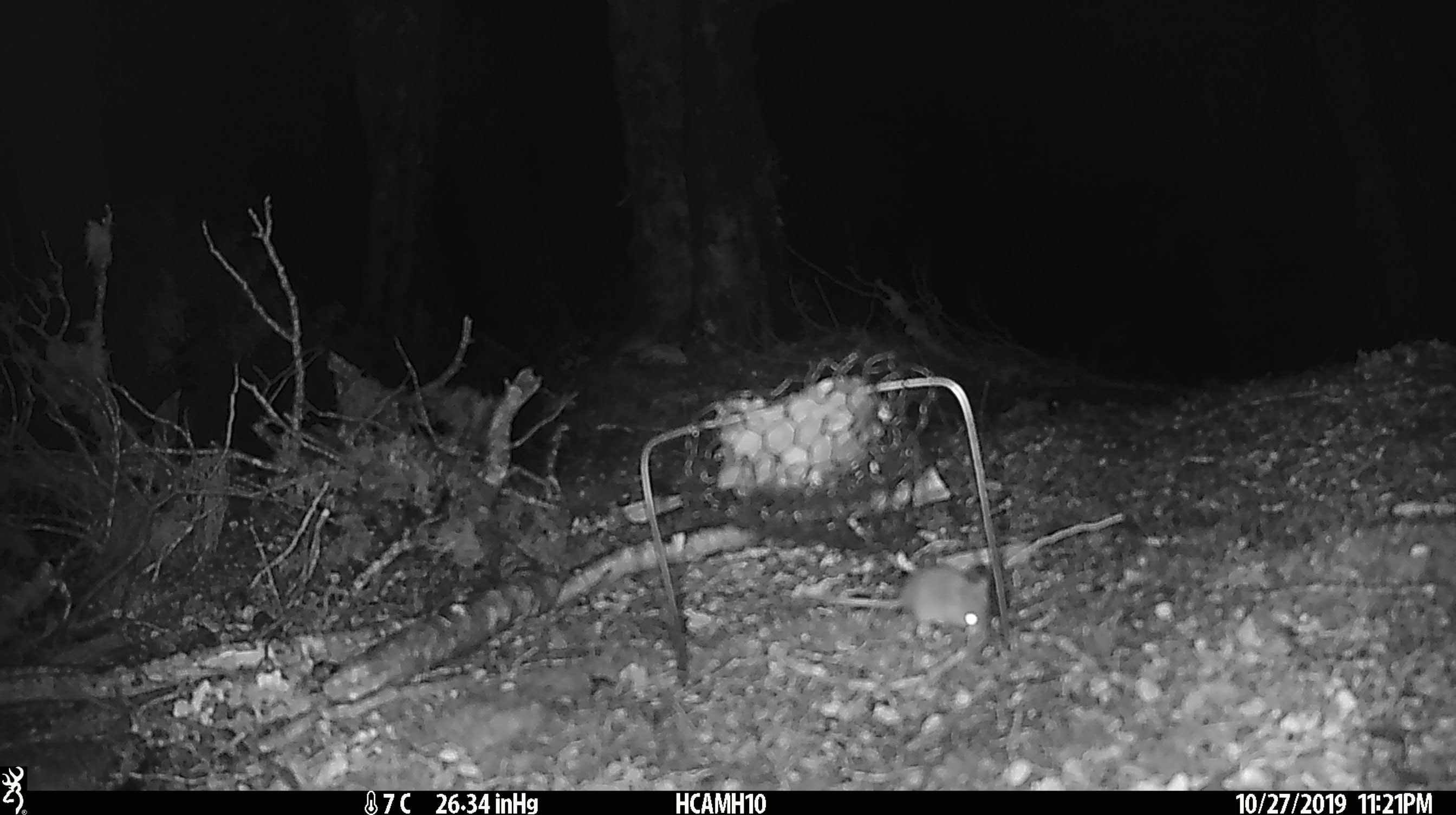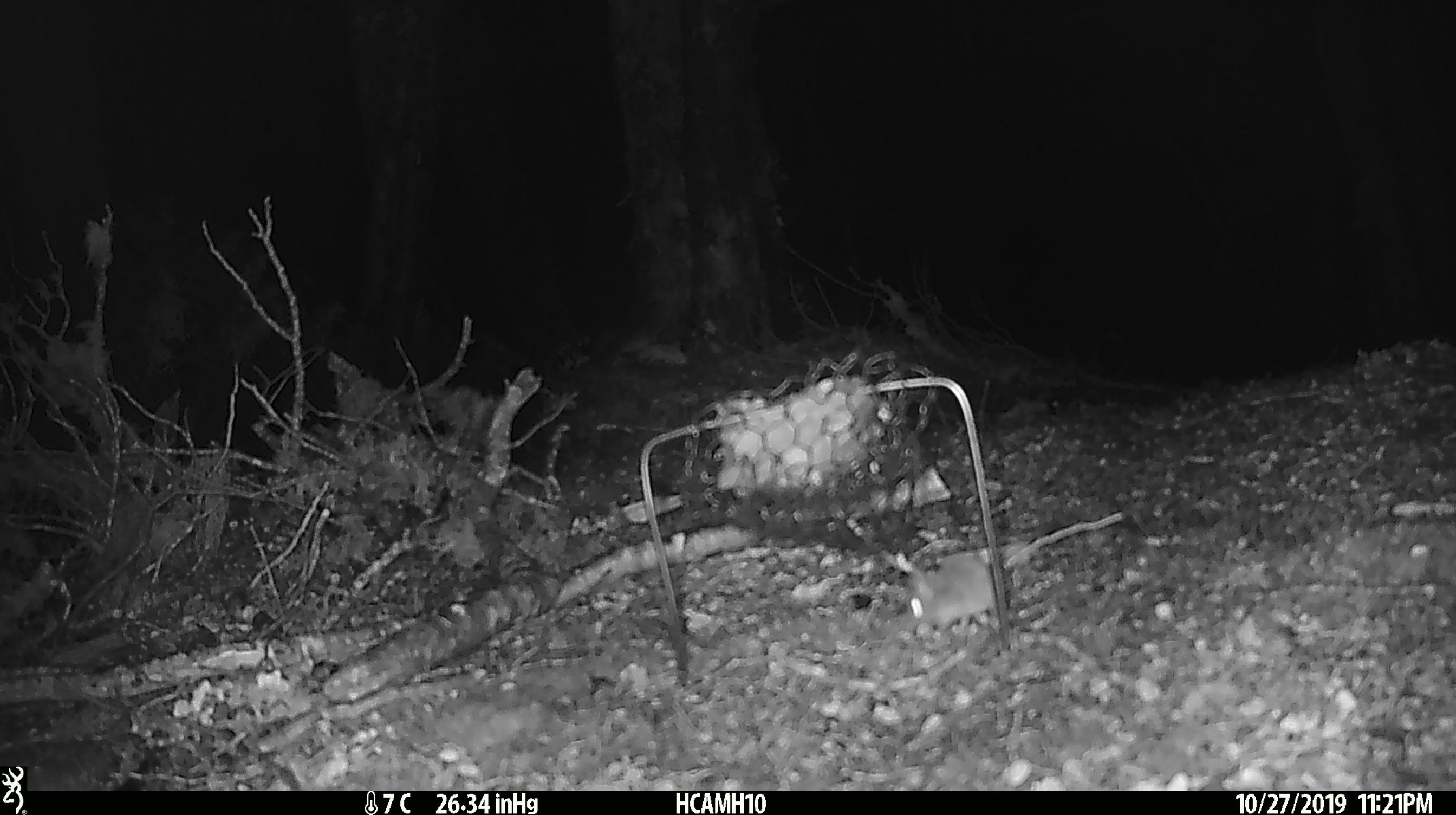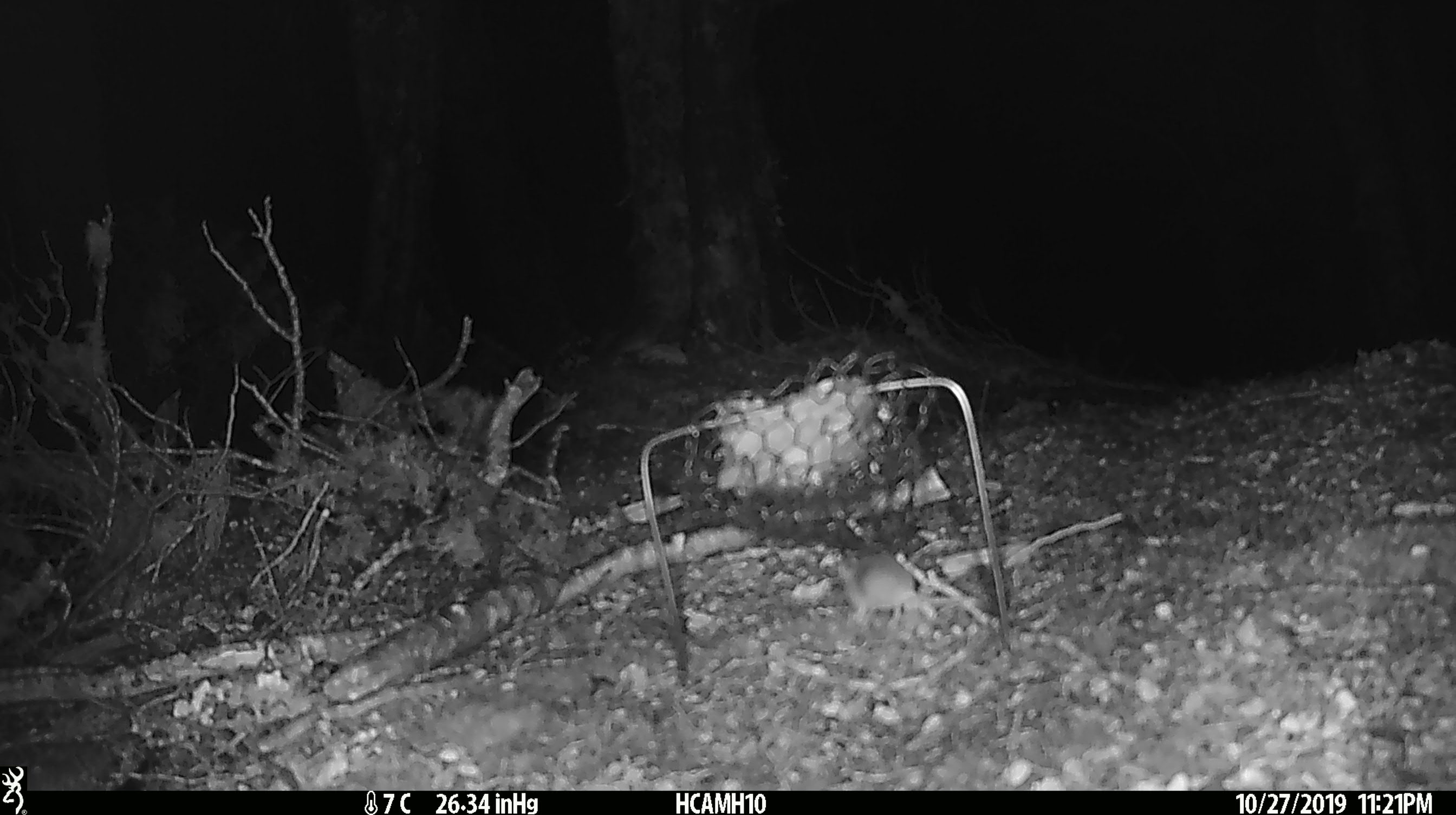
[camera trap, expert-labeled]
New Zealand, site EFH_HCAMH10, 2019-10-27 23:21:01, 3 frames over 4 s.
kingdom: Animalia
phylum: Chordata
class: Mammalia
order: Rodentia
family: Muridae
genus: Mus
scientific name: Mus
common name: mouse